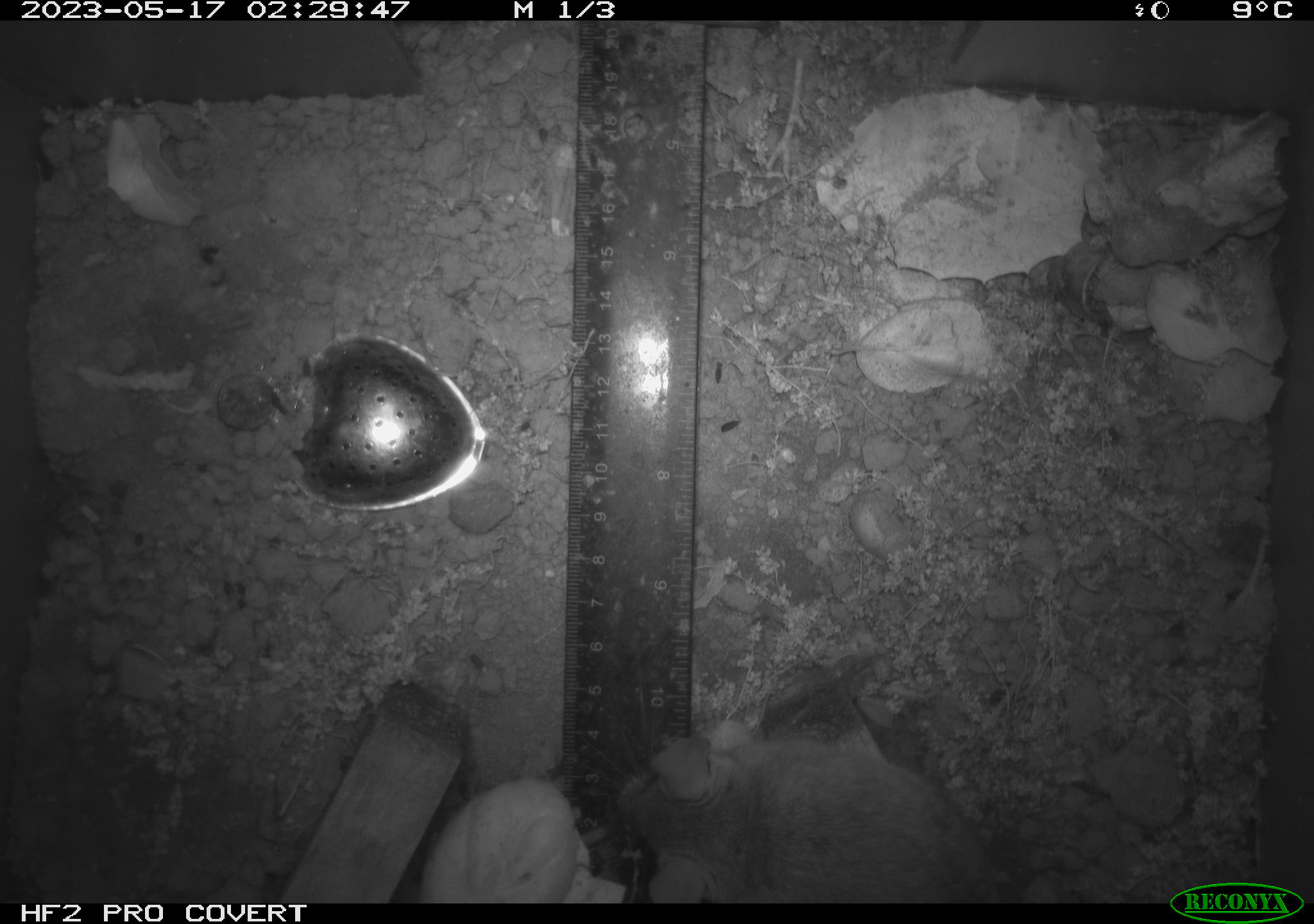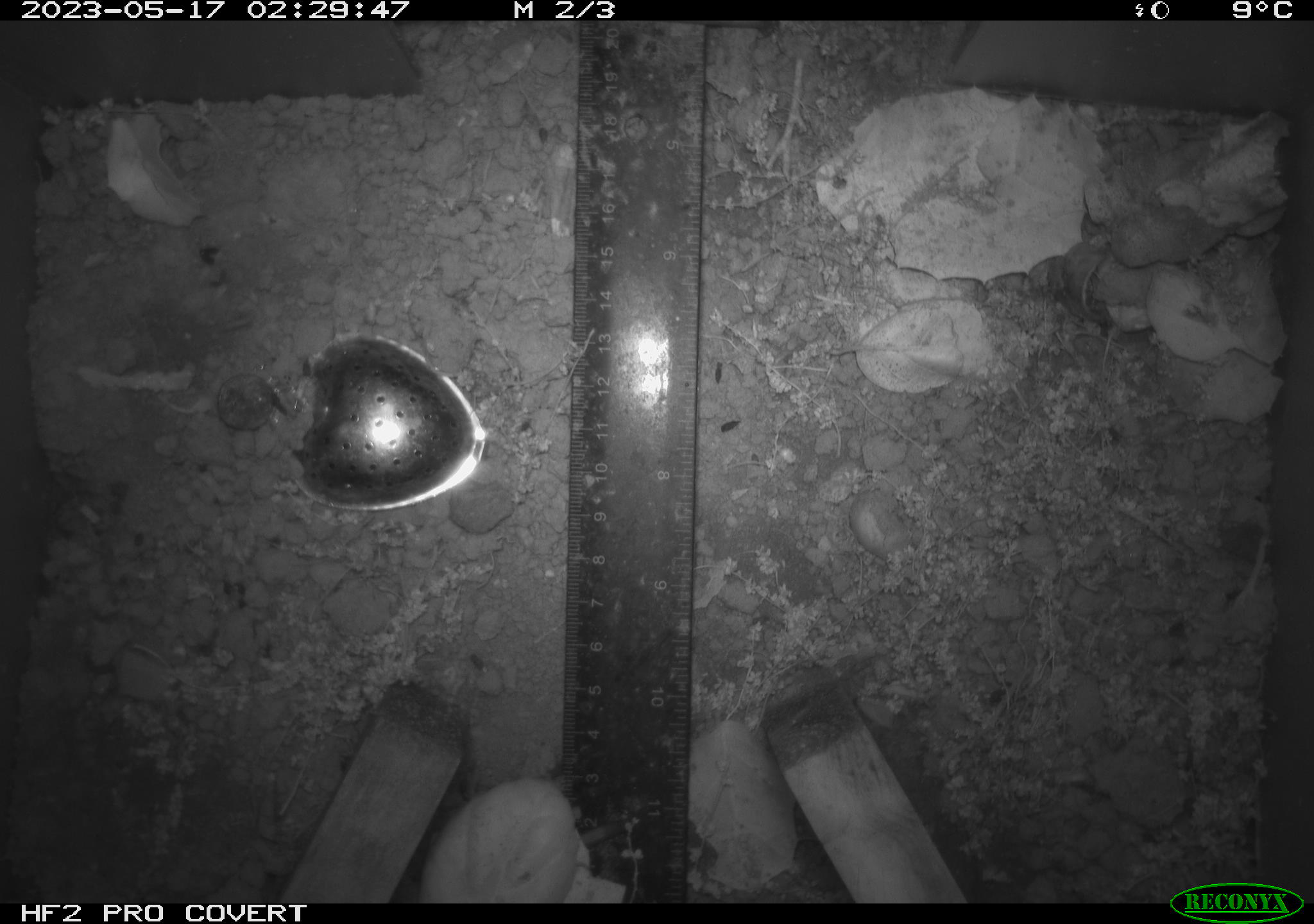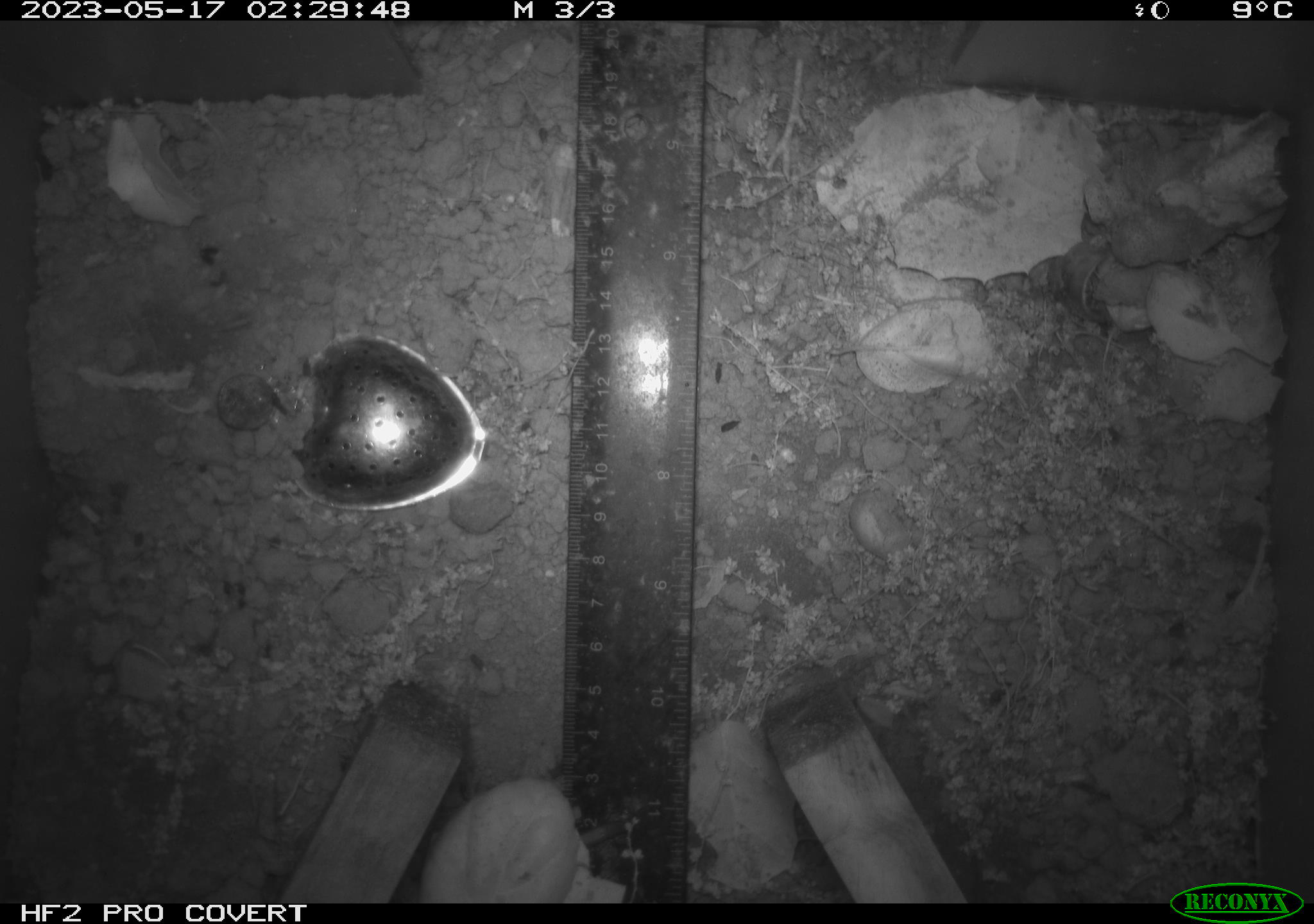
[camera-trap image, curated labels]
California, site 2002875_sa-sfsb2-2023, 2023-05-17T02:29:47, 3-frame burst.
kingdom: Animalia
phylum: Chordata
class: Mammalia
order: Rodentia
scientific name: Rodentia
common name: mouse species